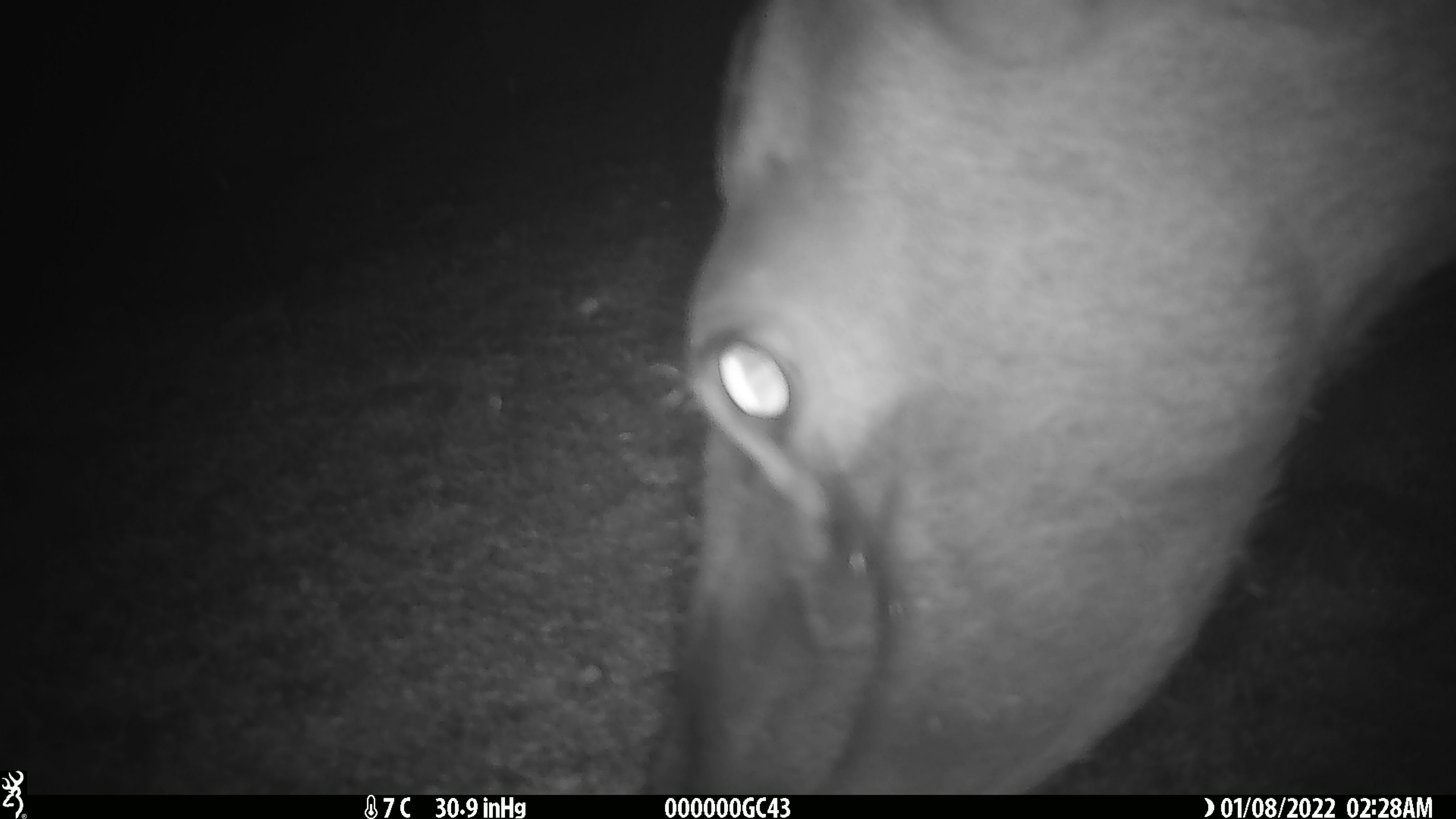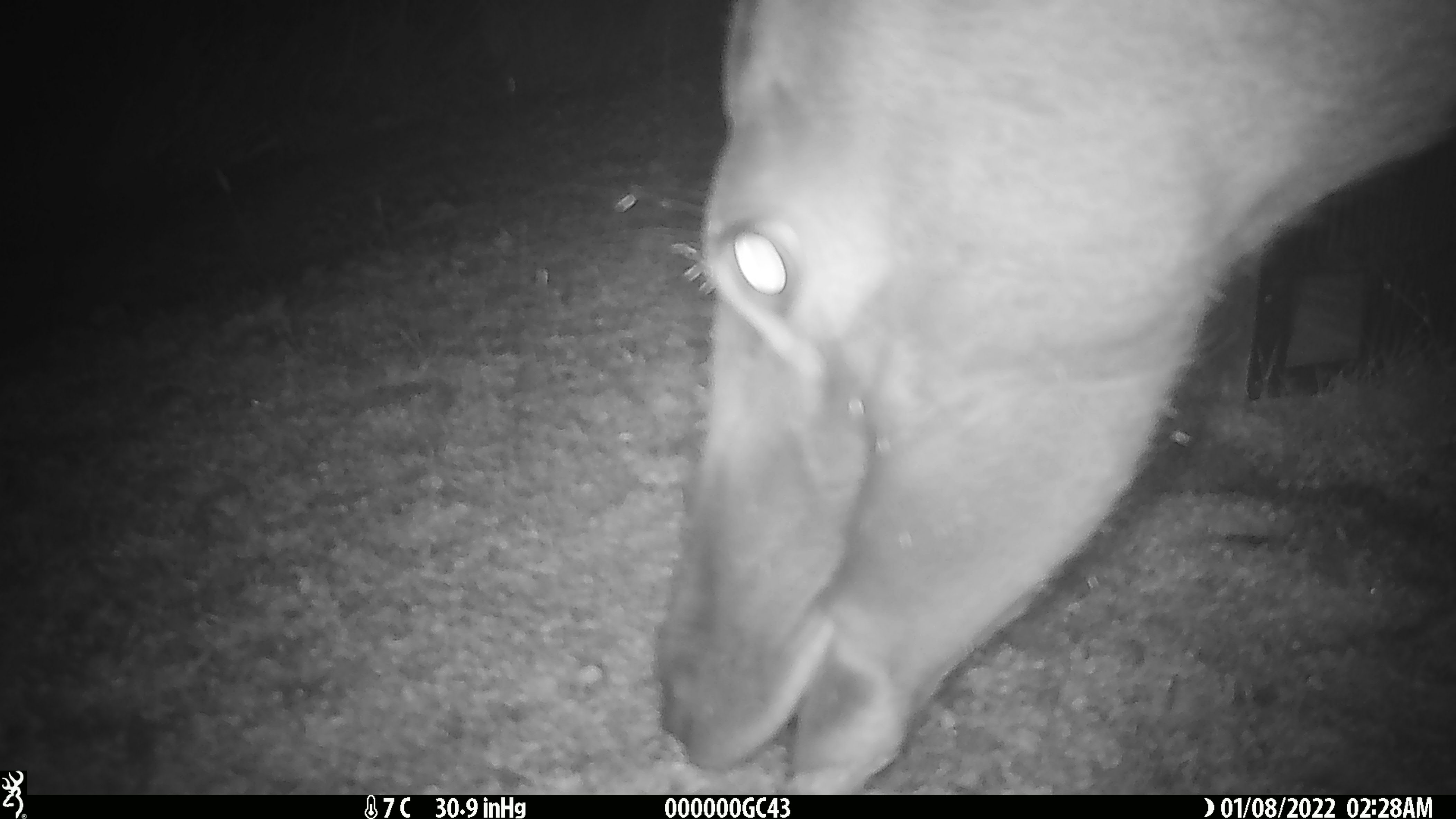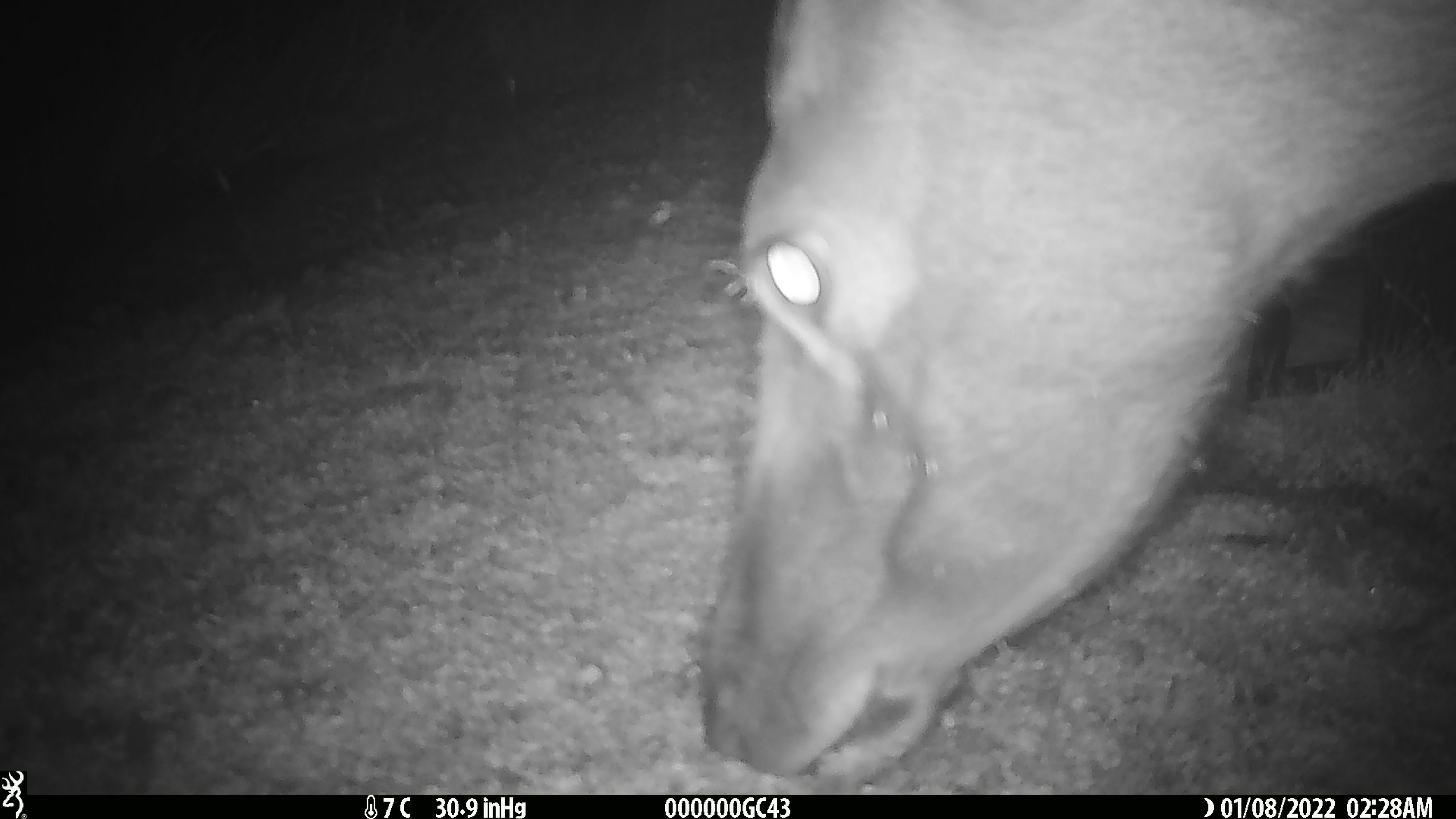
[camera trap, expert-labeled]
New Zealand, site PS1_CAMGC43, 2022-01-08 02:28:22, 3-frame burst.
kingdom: Animalia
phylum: Chordata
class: Mammalia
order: Artiodactyla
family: Cervidae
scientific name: Cervidae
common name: deer